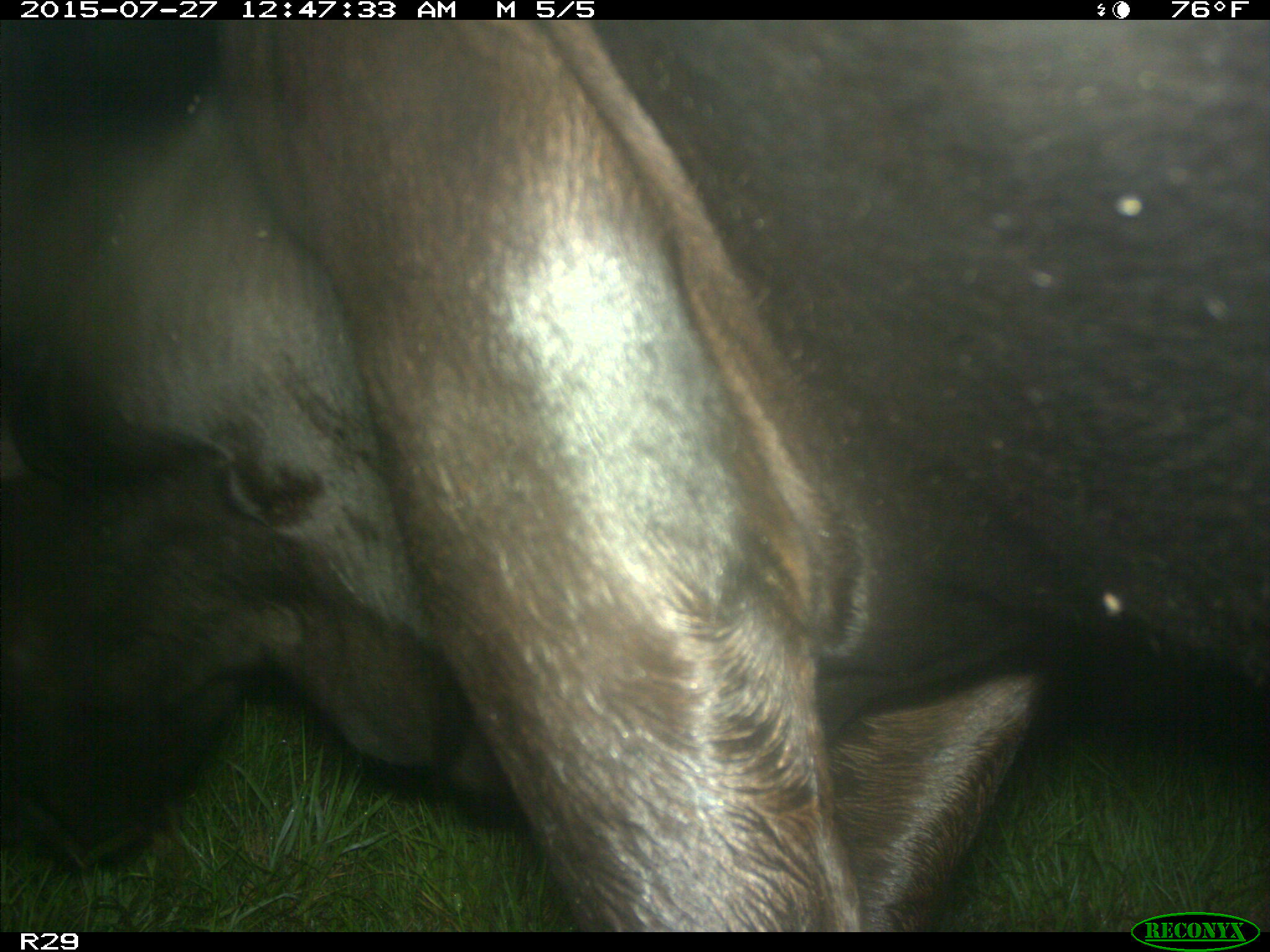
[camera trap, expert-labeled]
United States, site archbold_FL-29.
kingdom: Animalia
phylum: Chordata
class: Mammalia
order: Artiodactyla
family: Bovidae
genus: Bos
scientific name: Bos taurus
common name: domestic cow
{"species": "Bos taurus (domestic cow)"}